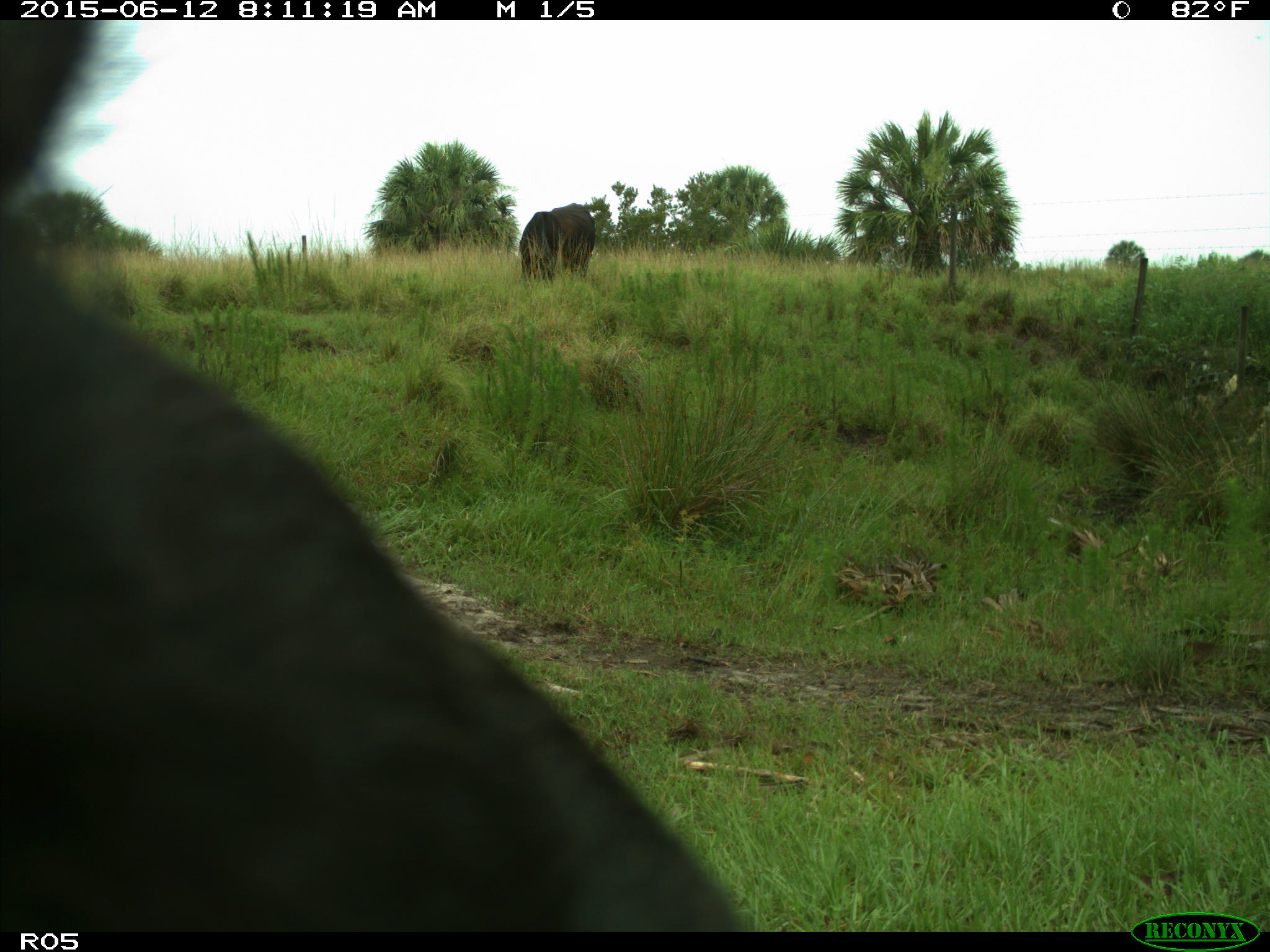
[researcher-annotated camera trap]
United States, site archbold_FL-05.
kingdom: Animalia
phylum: Chordata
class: Mammalia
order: Artiodactyla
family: Bovidae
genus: Bos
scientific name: Bos taurus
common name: domestic cow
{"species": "Bos taurus (domestic cow)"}